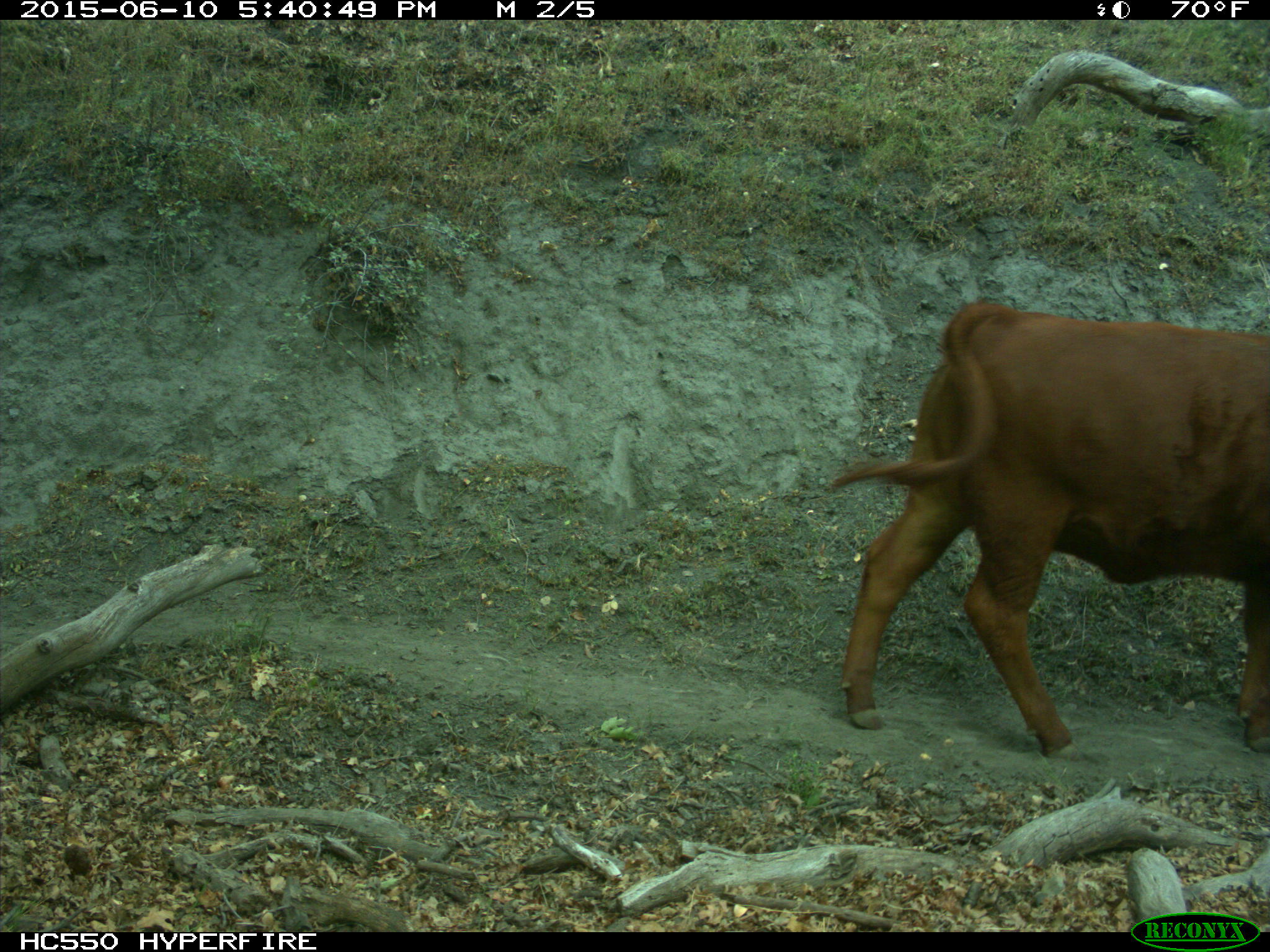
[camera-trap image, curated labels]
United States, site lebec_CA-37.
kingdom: Animalia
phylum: Chordata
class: Mammalia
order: Artiodactyla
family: Bovidae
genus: Bos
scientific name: Bos taurus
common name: domestic cow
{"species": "Bos taurus (domestic cow)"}